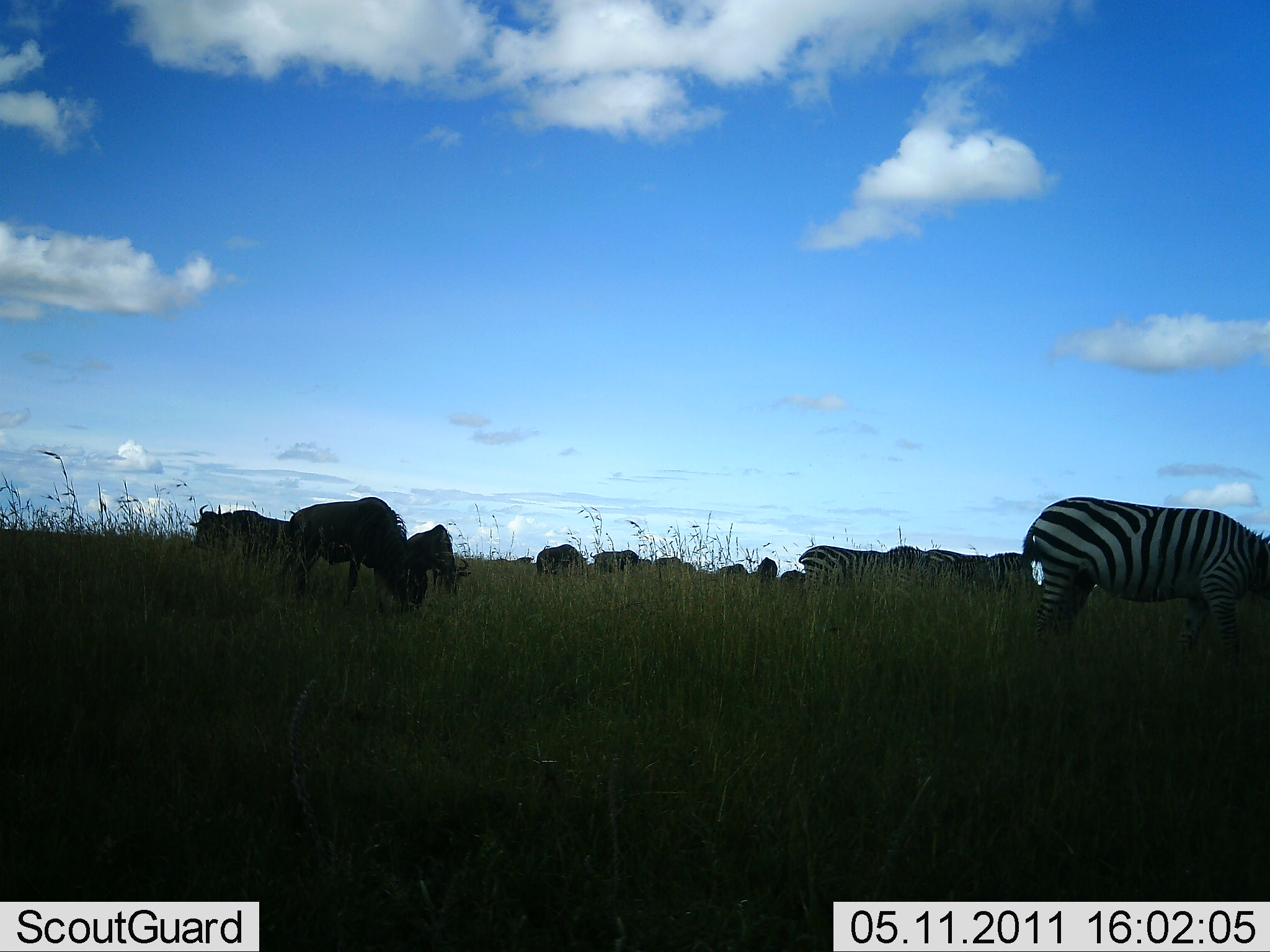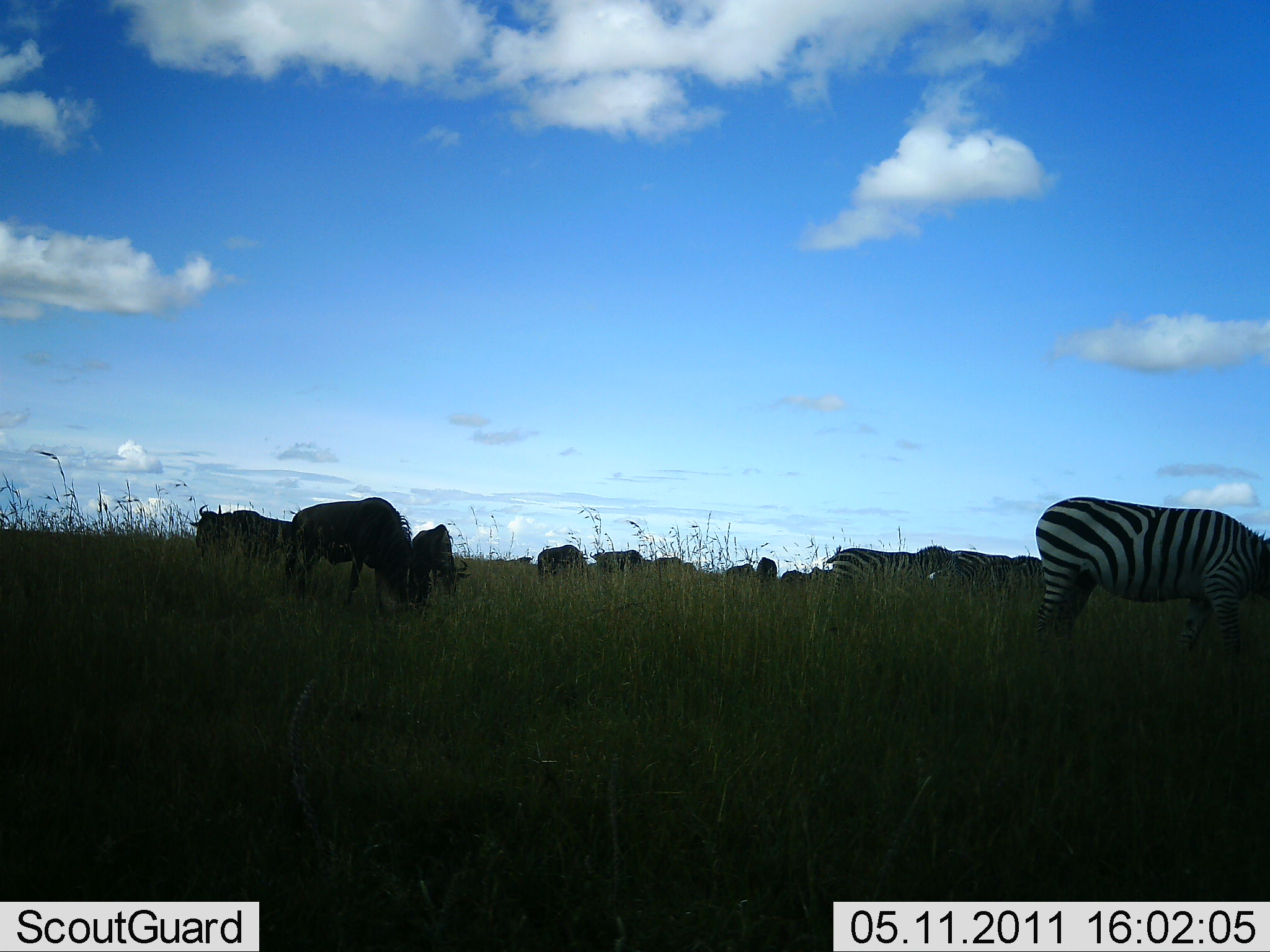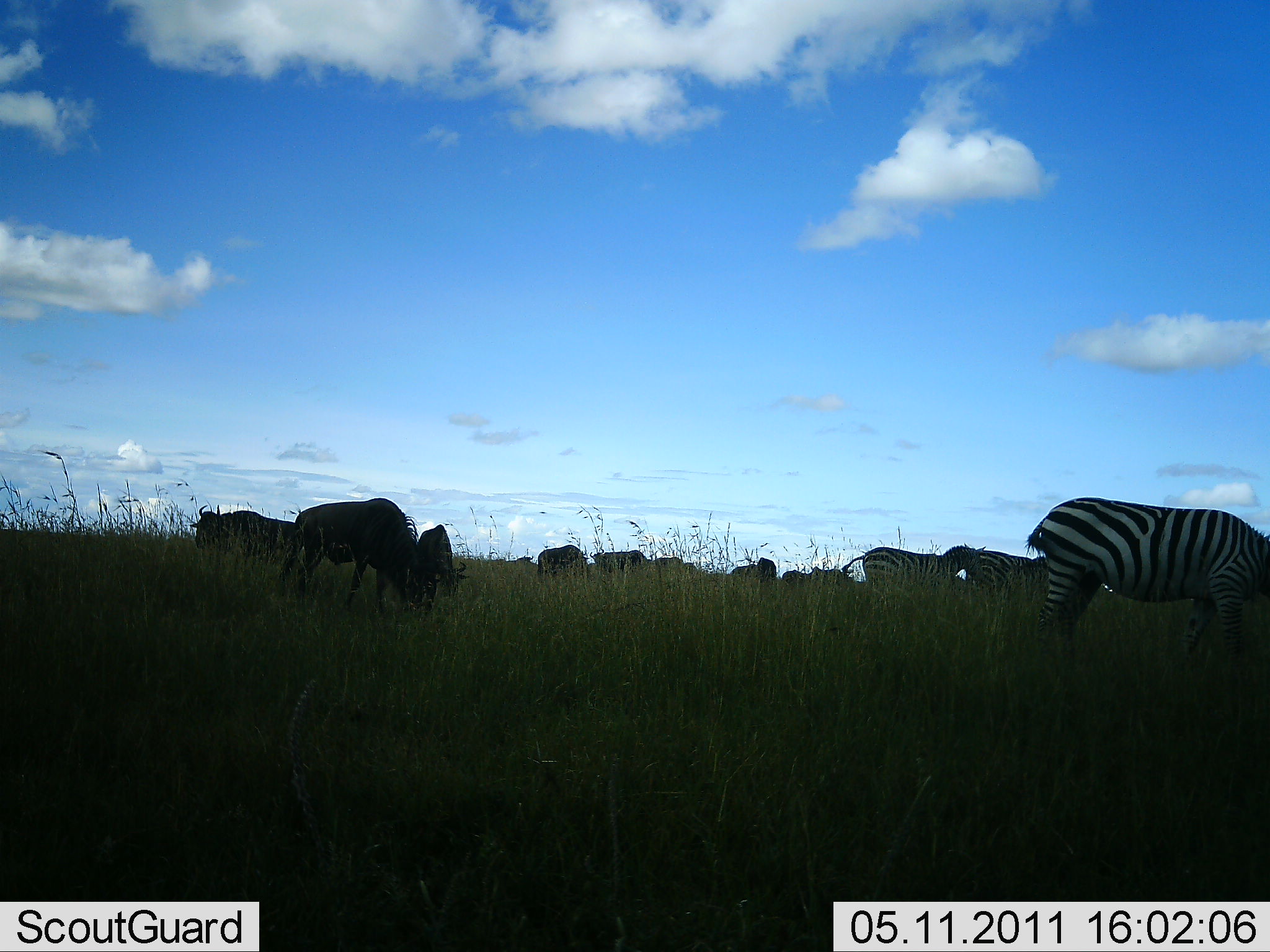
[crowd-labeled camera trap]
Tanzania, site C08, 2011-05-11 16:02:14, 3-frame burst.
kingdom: Animalia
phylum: Chordata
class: Mammalia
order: Artiodactyla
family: Bovidae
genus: Connochaetes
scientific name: Connochaetes taurinus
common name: blue wildebeest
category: wildebeest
Wildebeest (blue wildebeest) (Connochaetes taurinus), count 9. Behavior (volunteer vote fractions): standing 22%, resting 0%, moving 11%, interacting 0%. Young present (vote fraction): 0%. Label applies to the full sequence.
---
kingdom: Animalia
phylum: Chordata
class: Mammalia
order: Perissodactyla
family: Equidae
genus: Equus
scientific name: Equus quagga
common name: plains zebra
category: zebra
Zebra (plains zebra) (Equus quagga), count 3. Behavior (volunteer vote fractions): standing 33%, resting 6%, moving 17%, interacting 0%. Young present (vote fraction): 0%. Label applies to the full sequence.